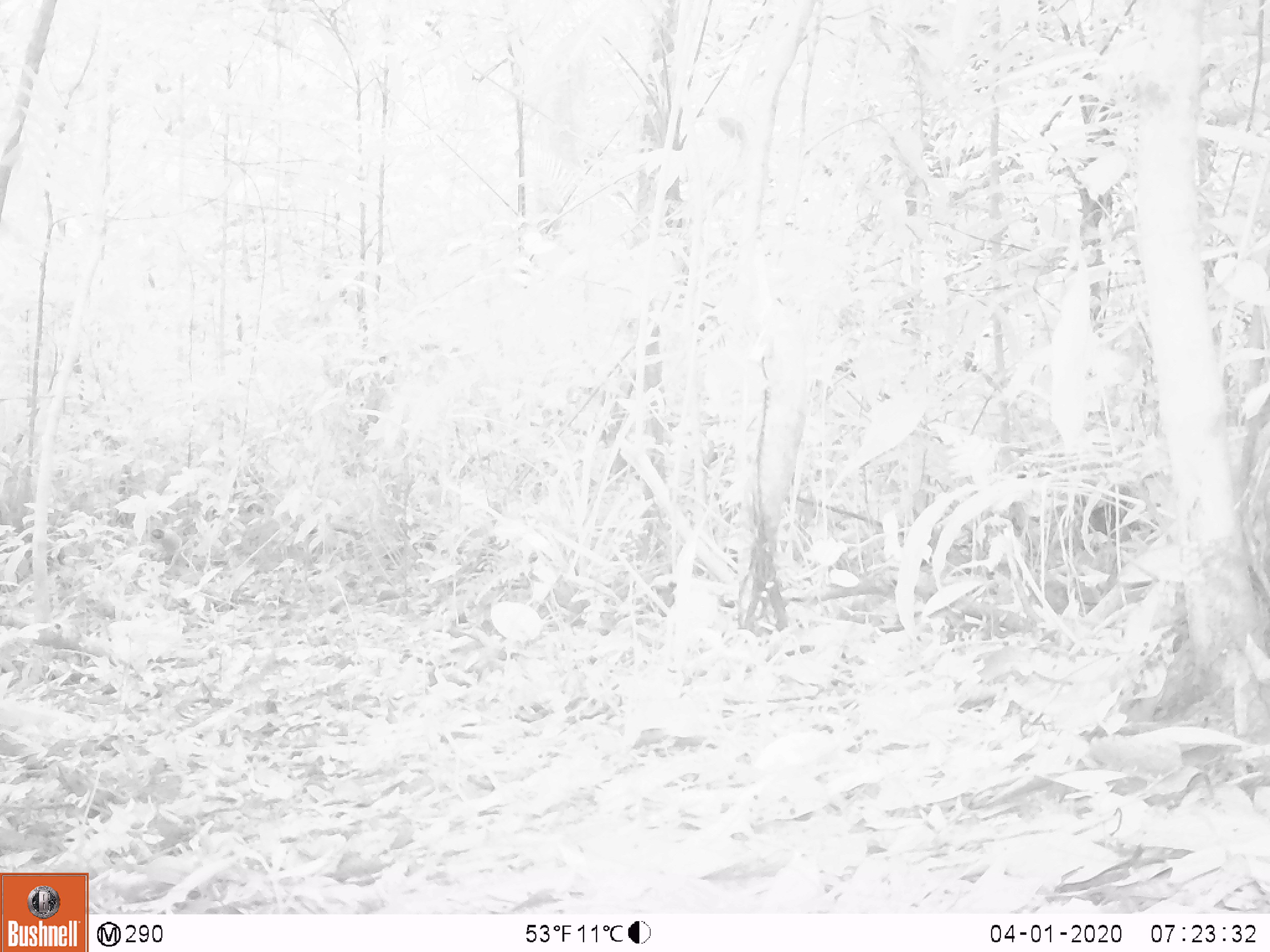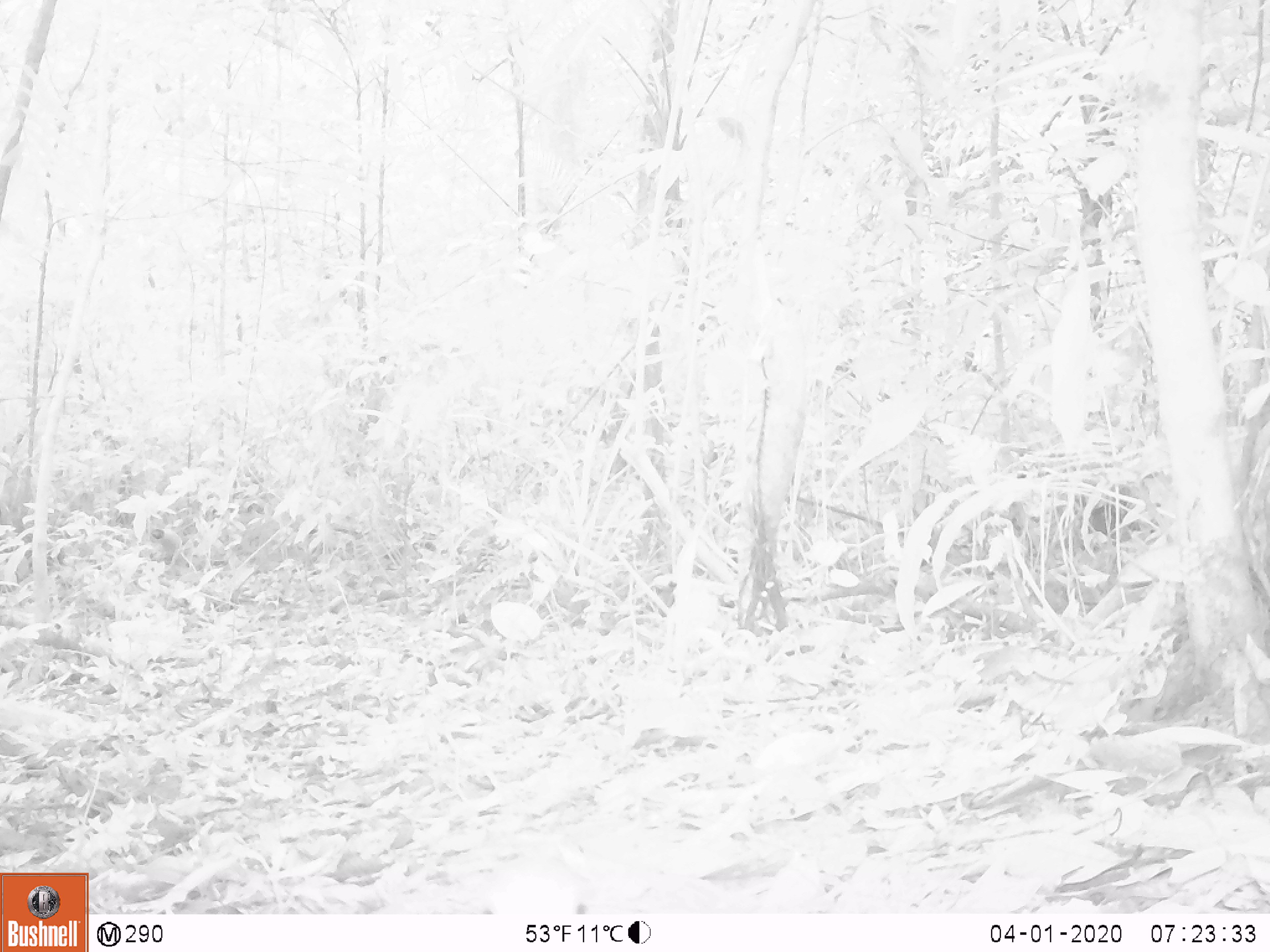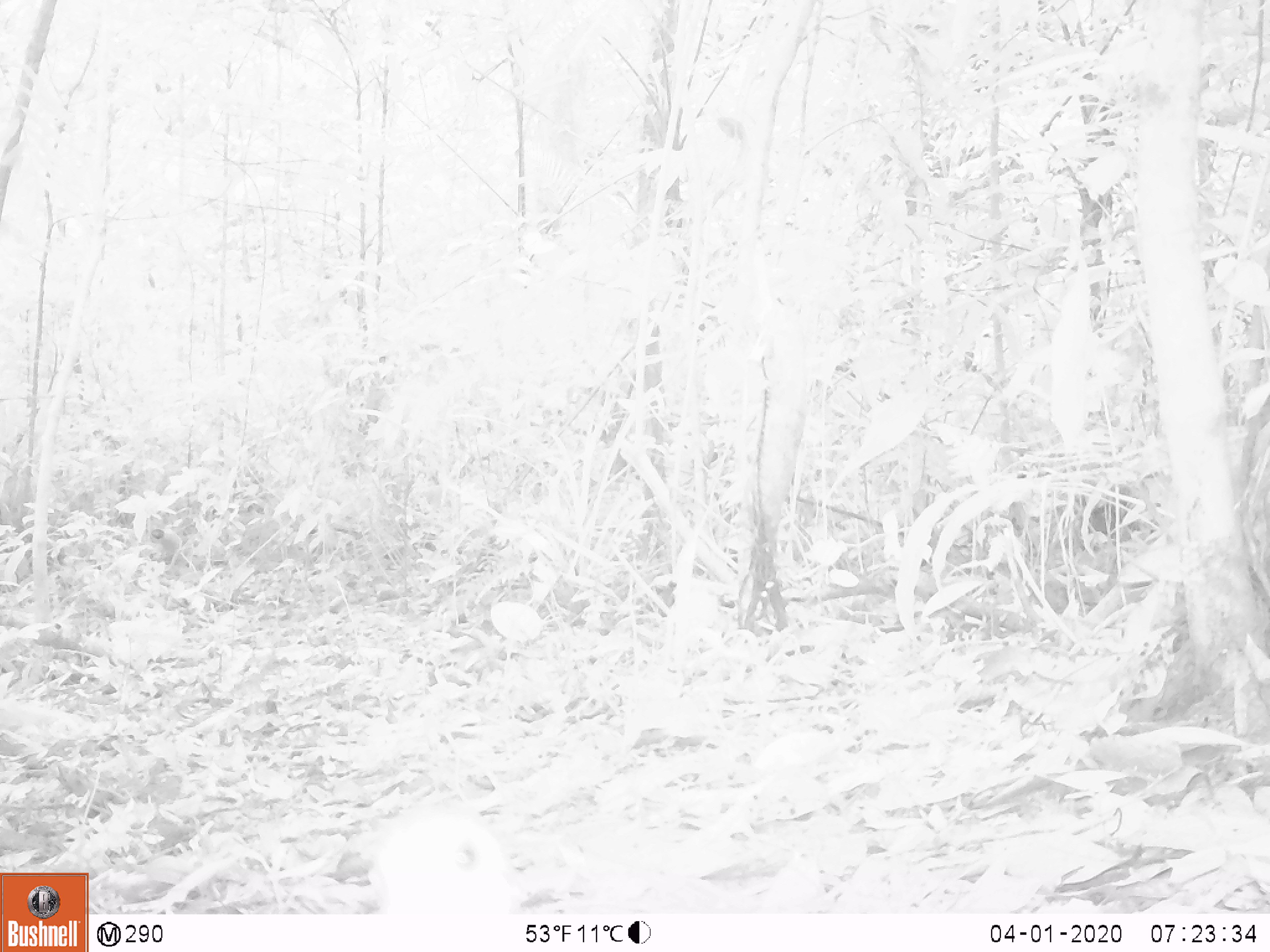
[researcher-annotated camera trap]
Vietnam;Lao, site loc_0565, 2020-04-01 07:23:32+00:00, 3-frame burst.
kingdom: Animalia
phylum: Chordata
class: Aves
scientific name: Aves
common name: bird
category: unidentified bird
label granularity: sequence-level